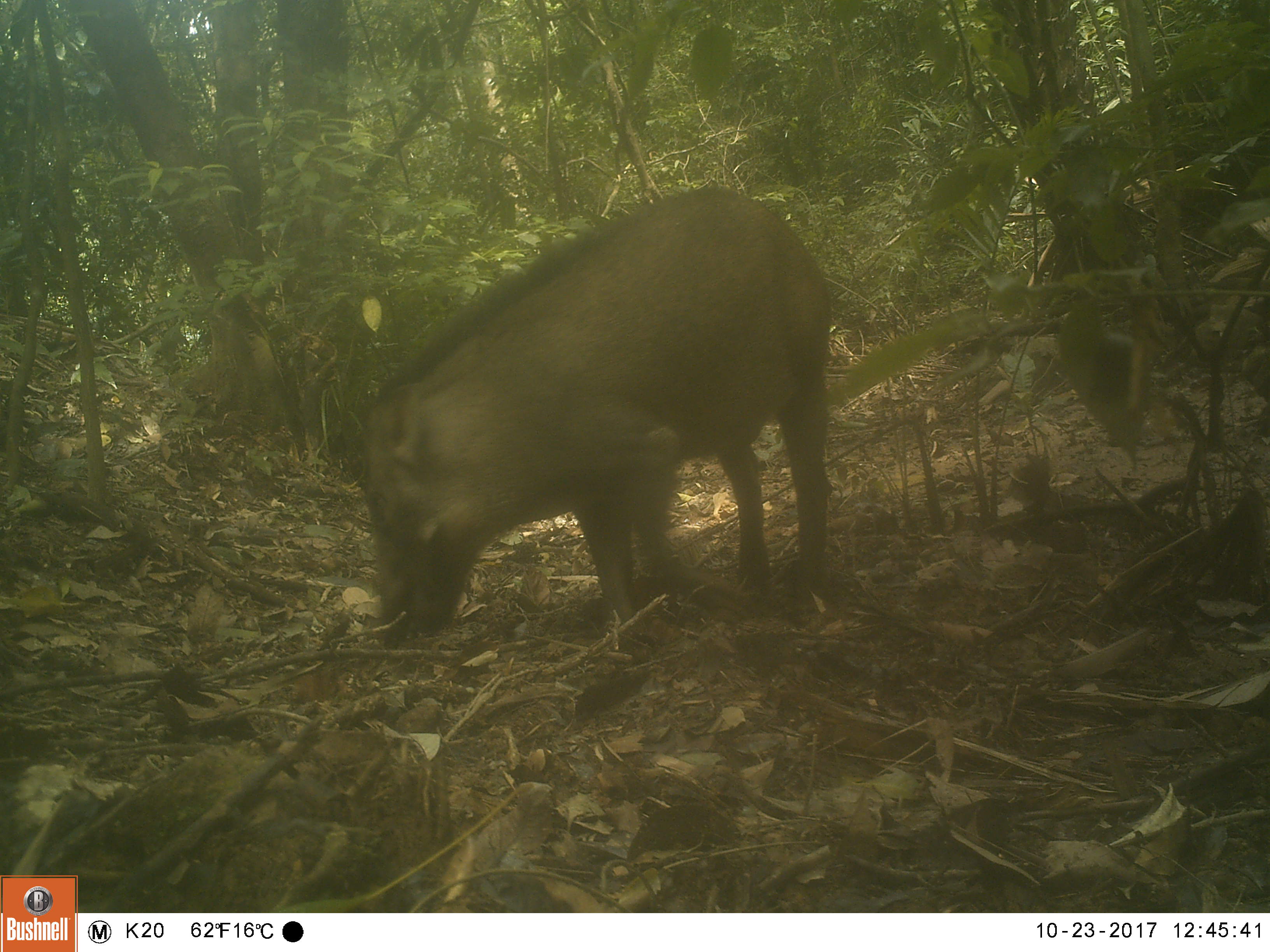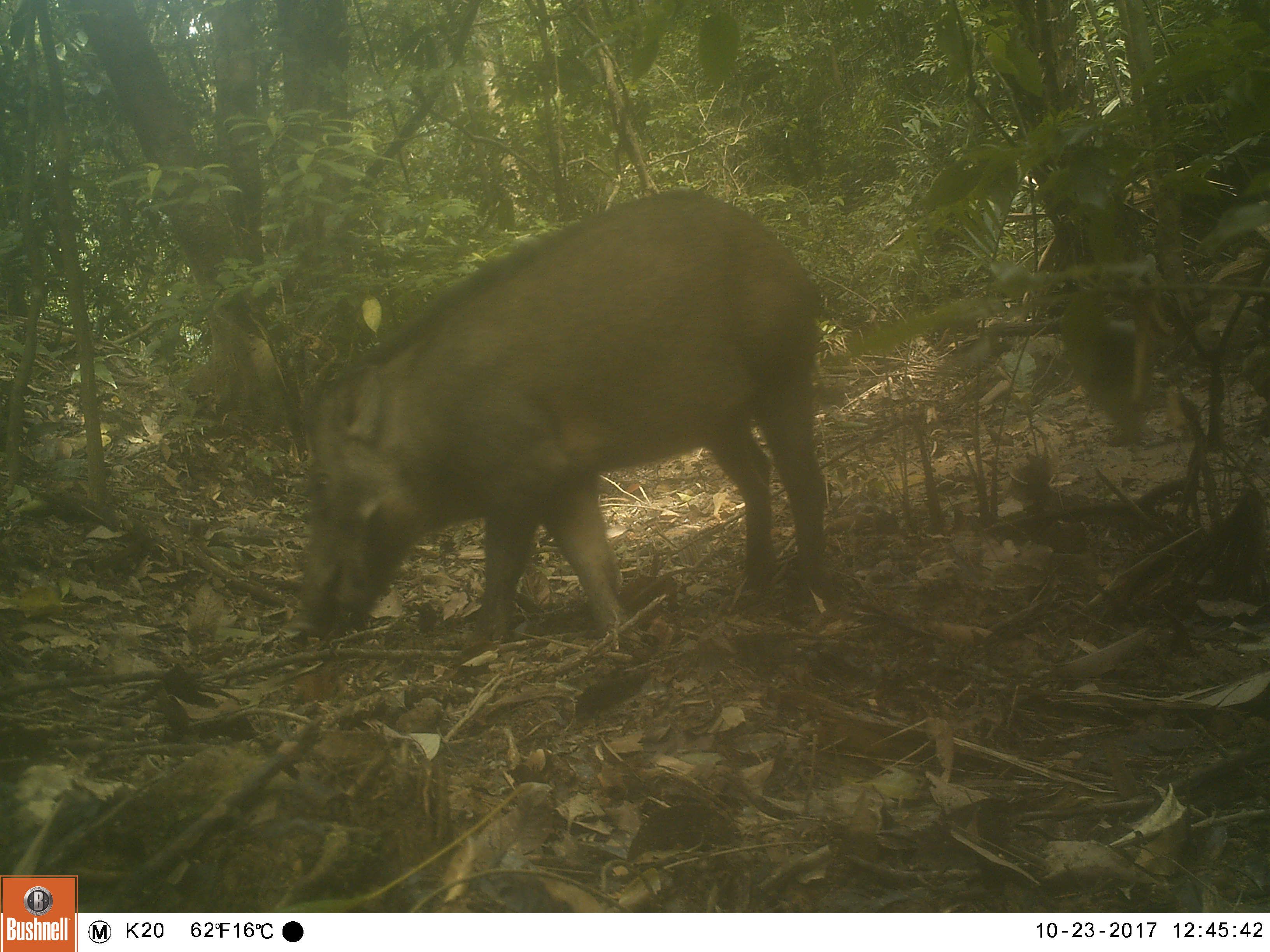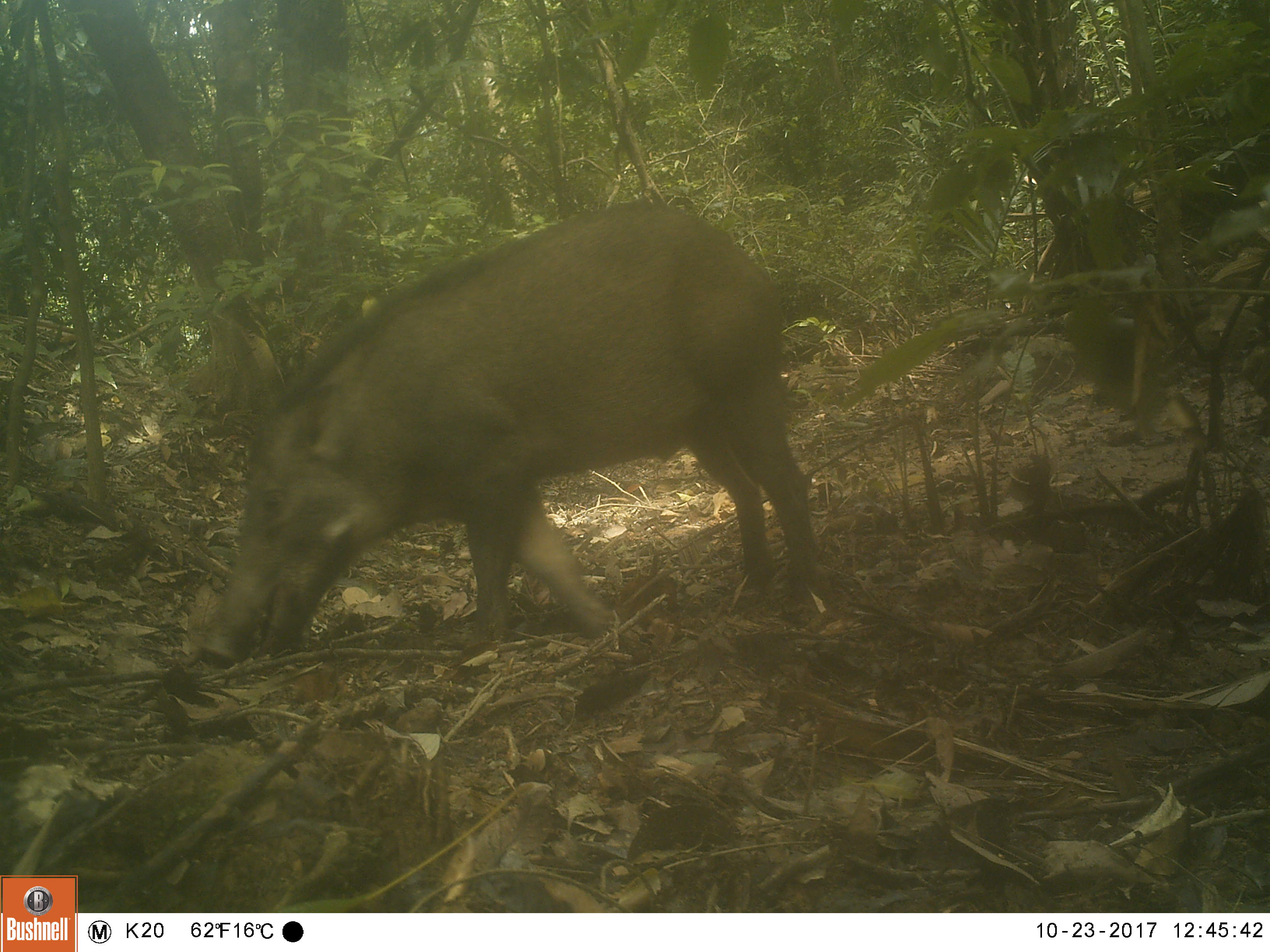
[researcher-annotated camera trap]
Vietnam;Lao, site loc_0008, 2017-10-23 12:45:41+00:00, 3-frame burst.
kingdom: Animalia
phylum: Chordata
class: Mammalia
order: Artiodactyla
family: Suidae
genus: Sus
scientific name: Sus scrofa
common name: eurasian wild pig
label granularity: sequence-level